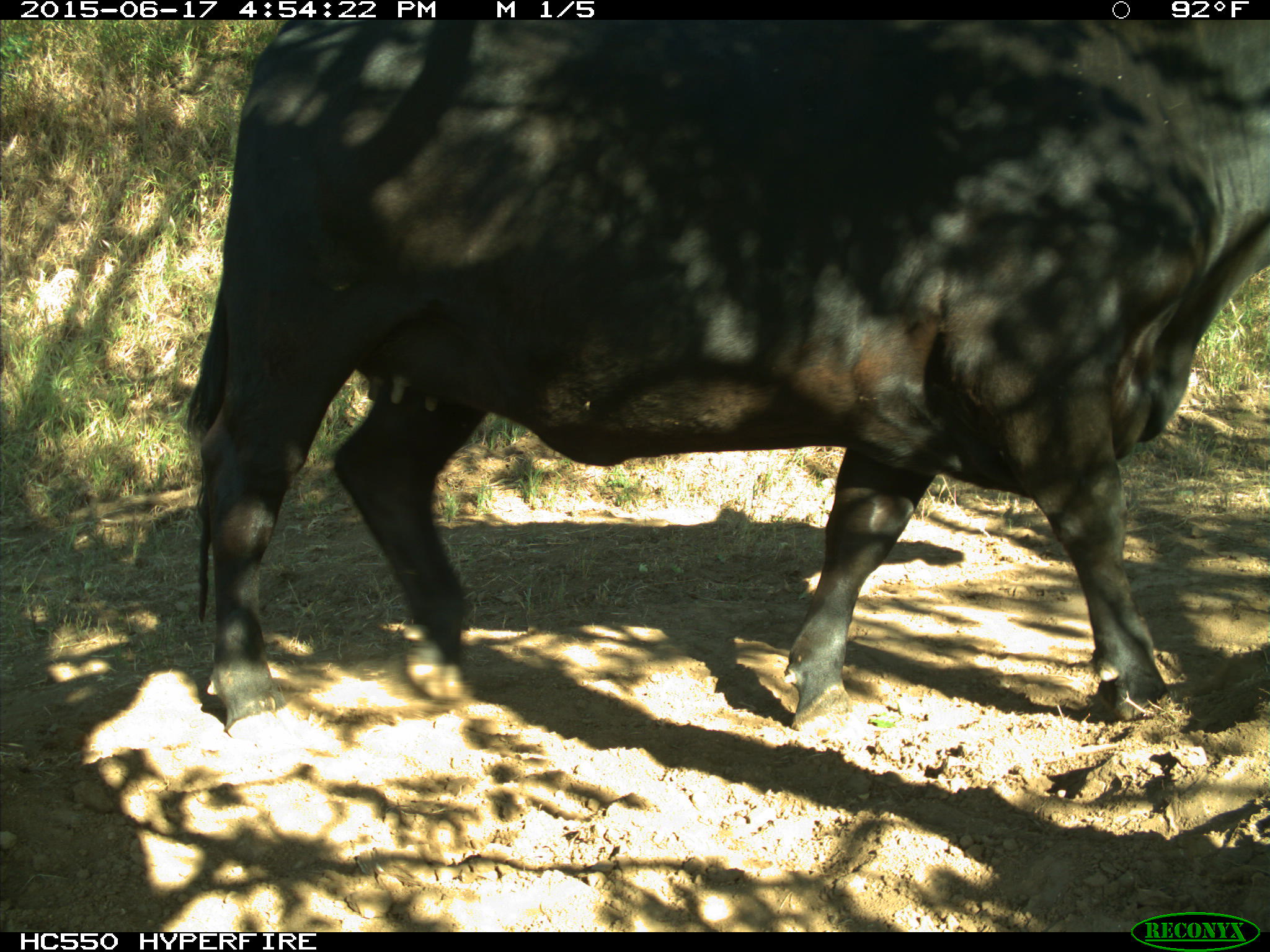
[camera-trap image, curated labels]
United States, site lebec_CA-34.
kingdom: Animalia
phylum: Chordata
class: Mammalia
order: Artiodactyla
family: Bovidae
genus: Bos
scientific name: Bos taurus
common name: domestic cow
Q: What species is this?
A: Bos taurus (domestic cow).